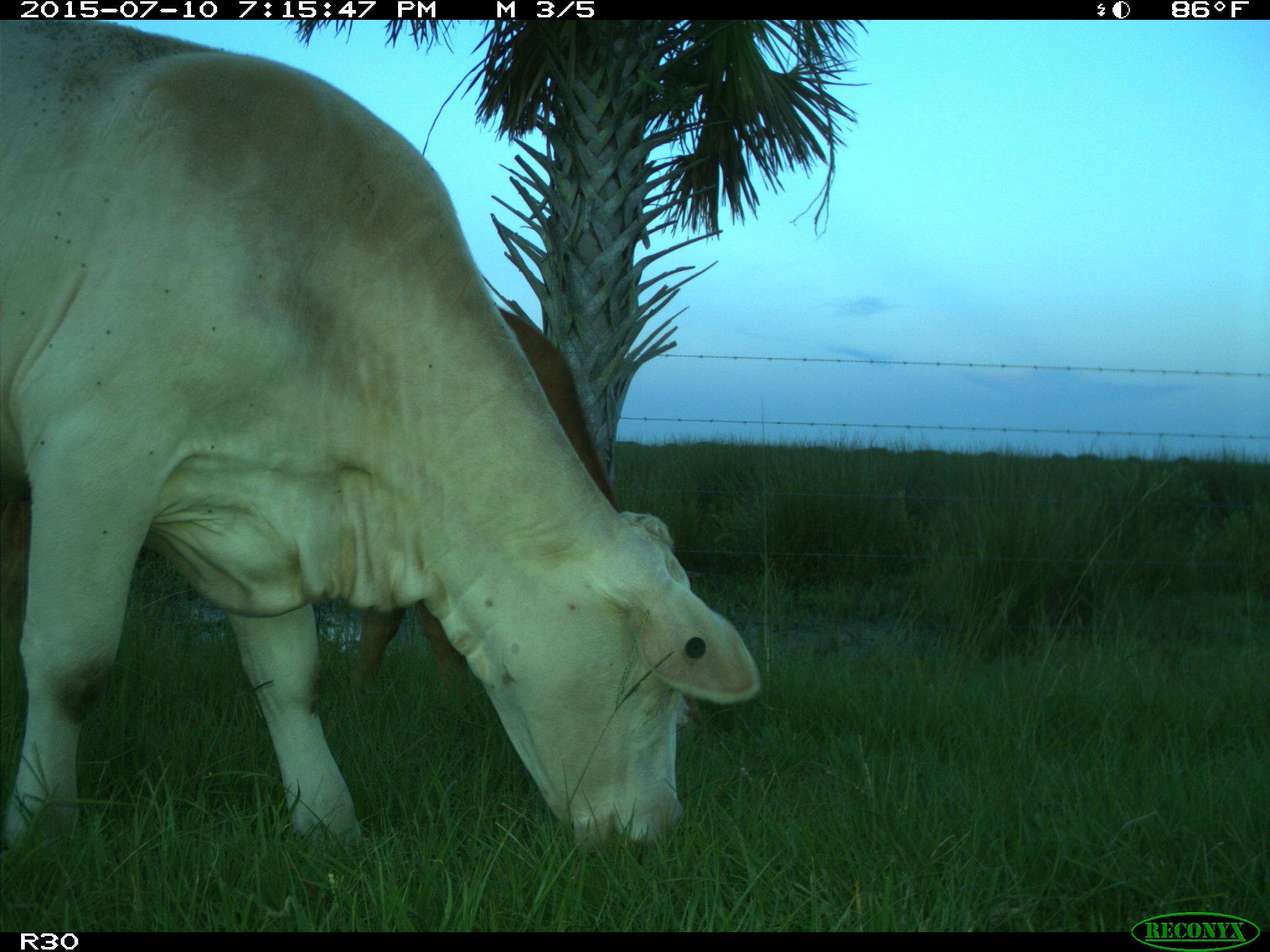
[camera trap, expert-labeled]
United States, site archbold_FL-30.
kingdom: Animalia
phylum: Chordata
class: Mammalia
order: Artiodactyla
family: Bovidae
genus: Bos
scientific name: Bos taurus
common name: domestic cow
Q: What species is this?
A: Bos taurus (domestic cow).